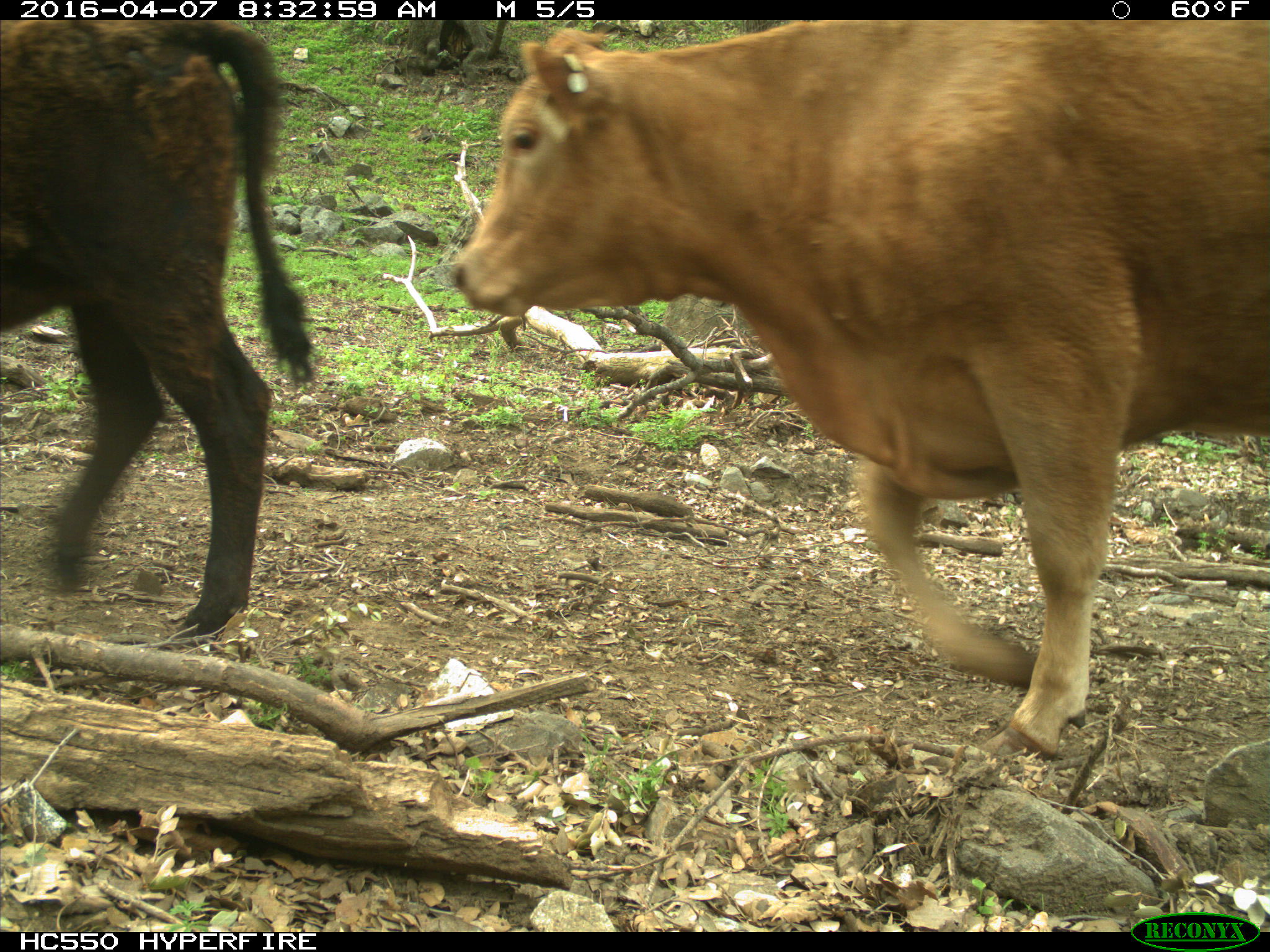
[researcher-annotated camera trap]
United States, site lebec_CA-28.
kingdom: Animalia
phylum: Chordata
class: Mammalia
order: Artiodactyla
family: Bovidae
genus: Bos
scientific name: Bos taurus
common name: domestic cow